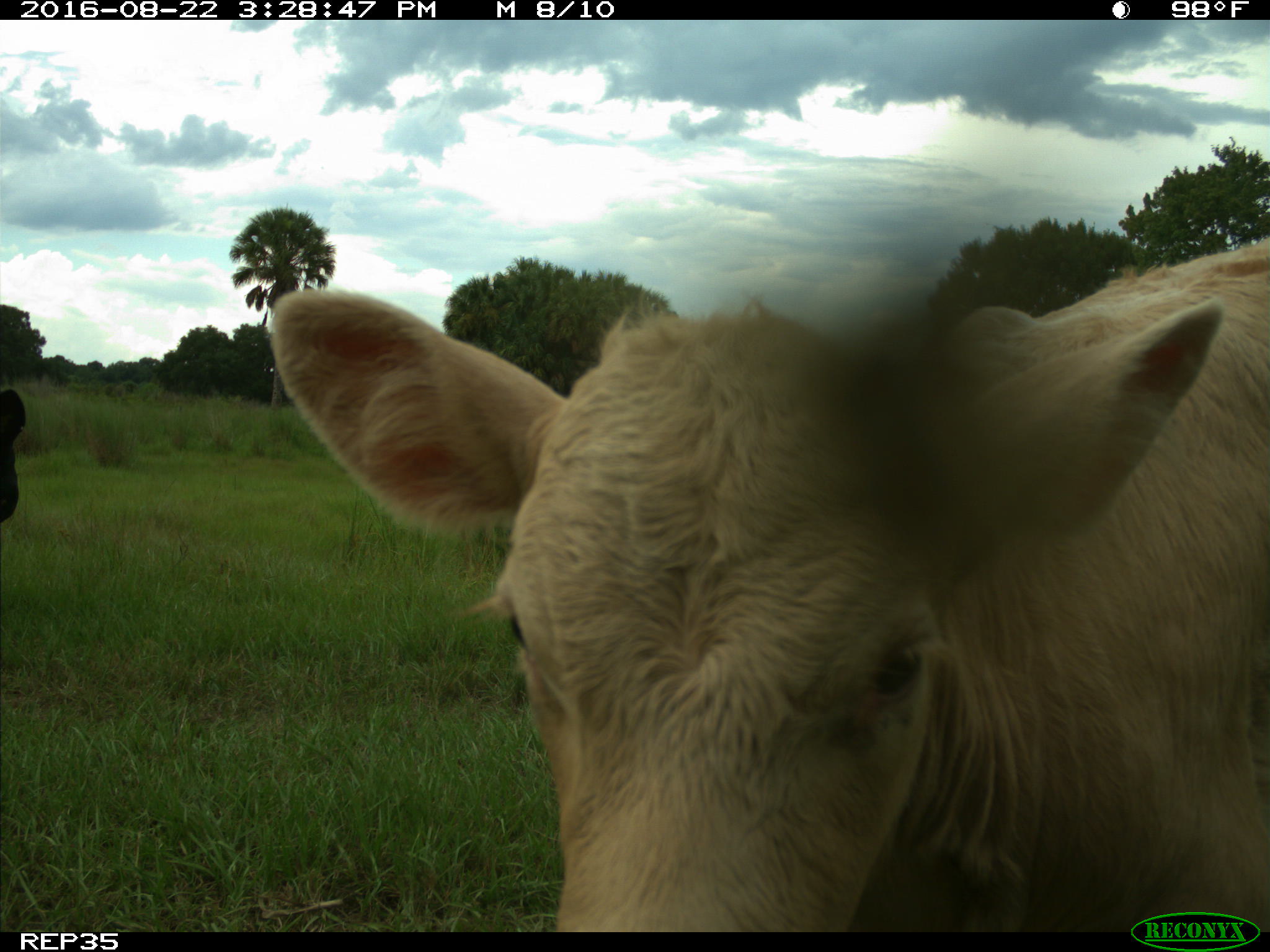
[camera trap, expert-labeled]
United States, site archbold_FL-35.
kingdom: Animalia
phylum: Chordata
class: Mammalia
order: Artiodactyla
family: Bovidae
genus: Bos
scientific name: Bos taurus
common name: domestic cow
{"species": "Bos taurus (domestic cow)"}